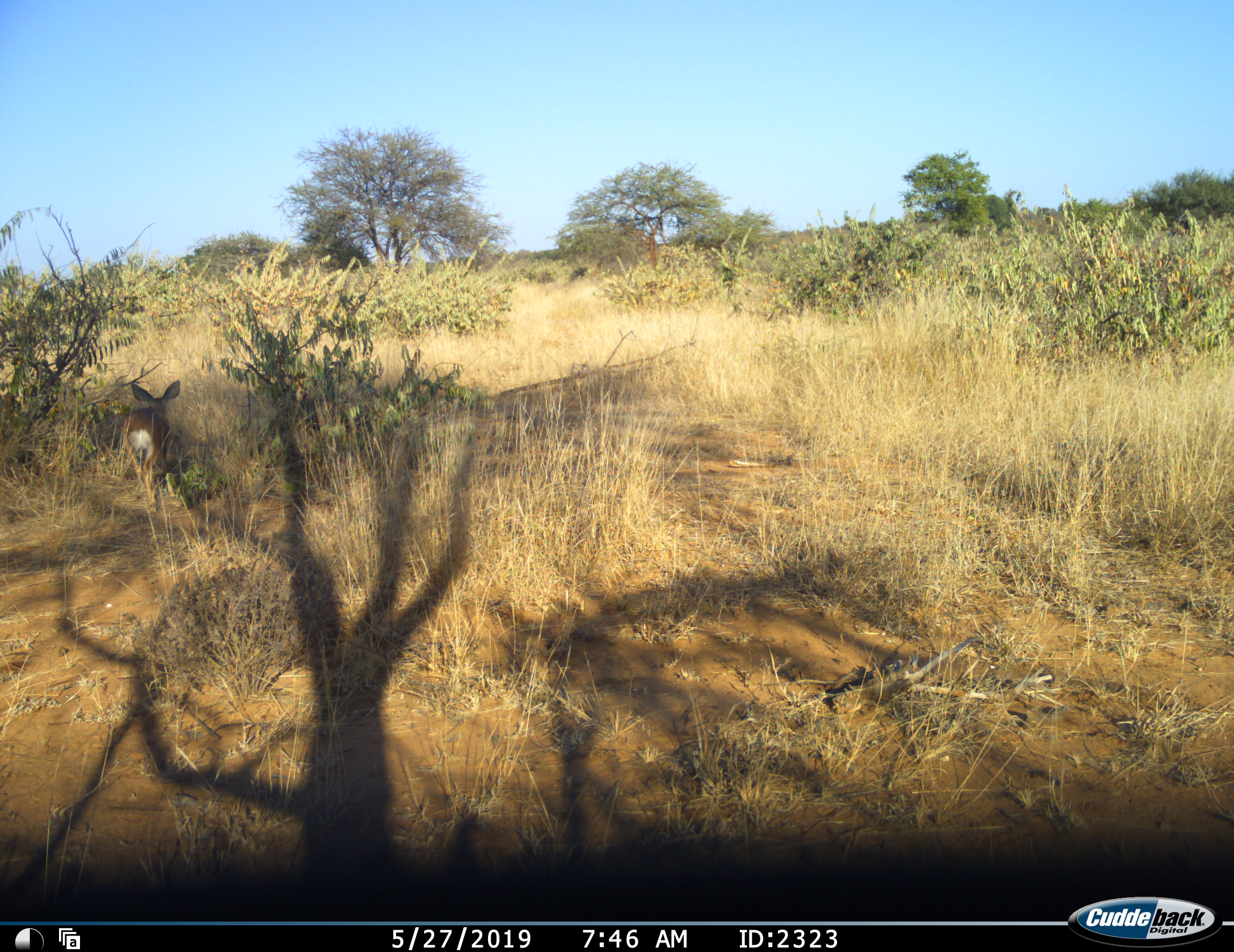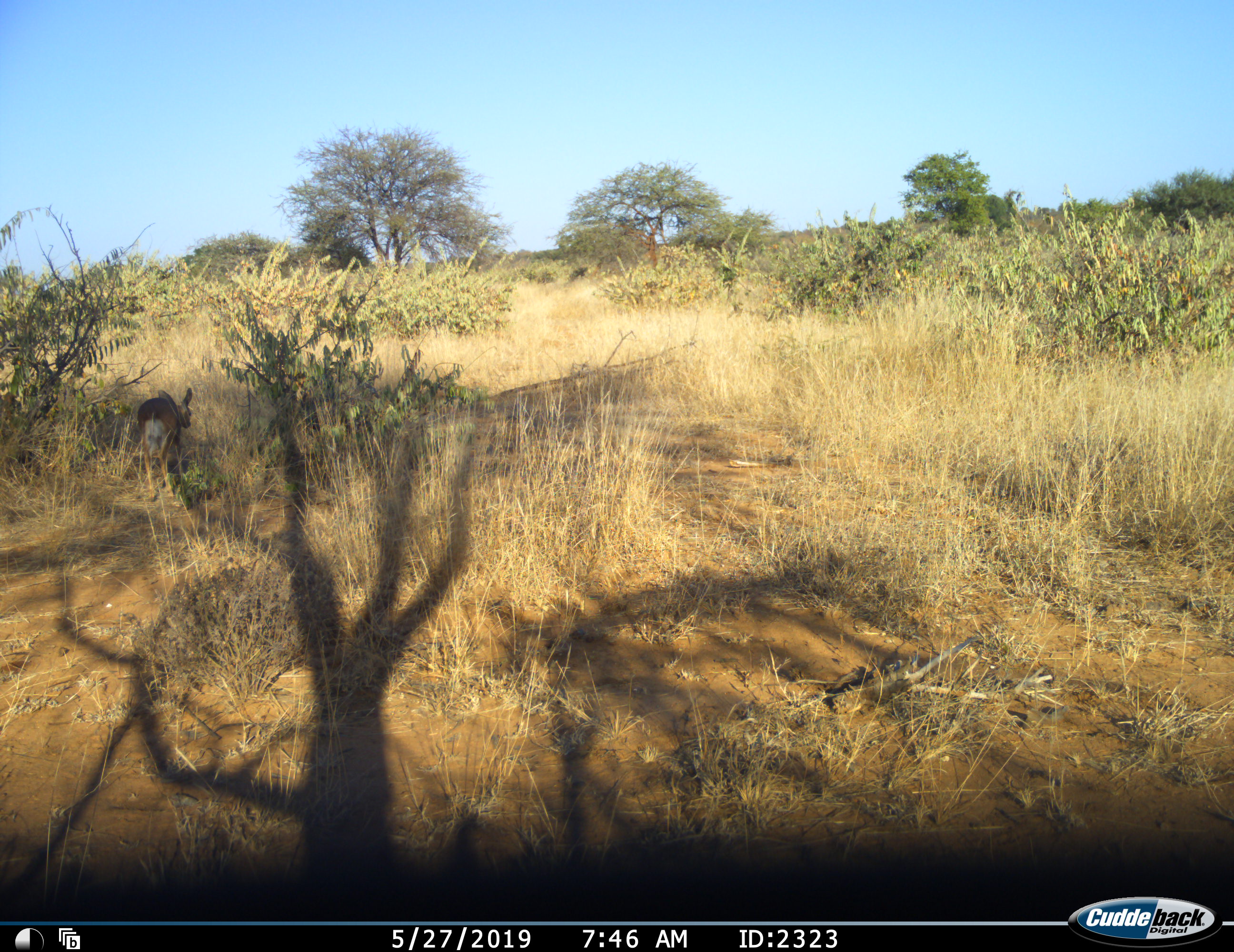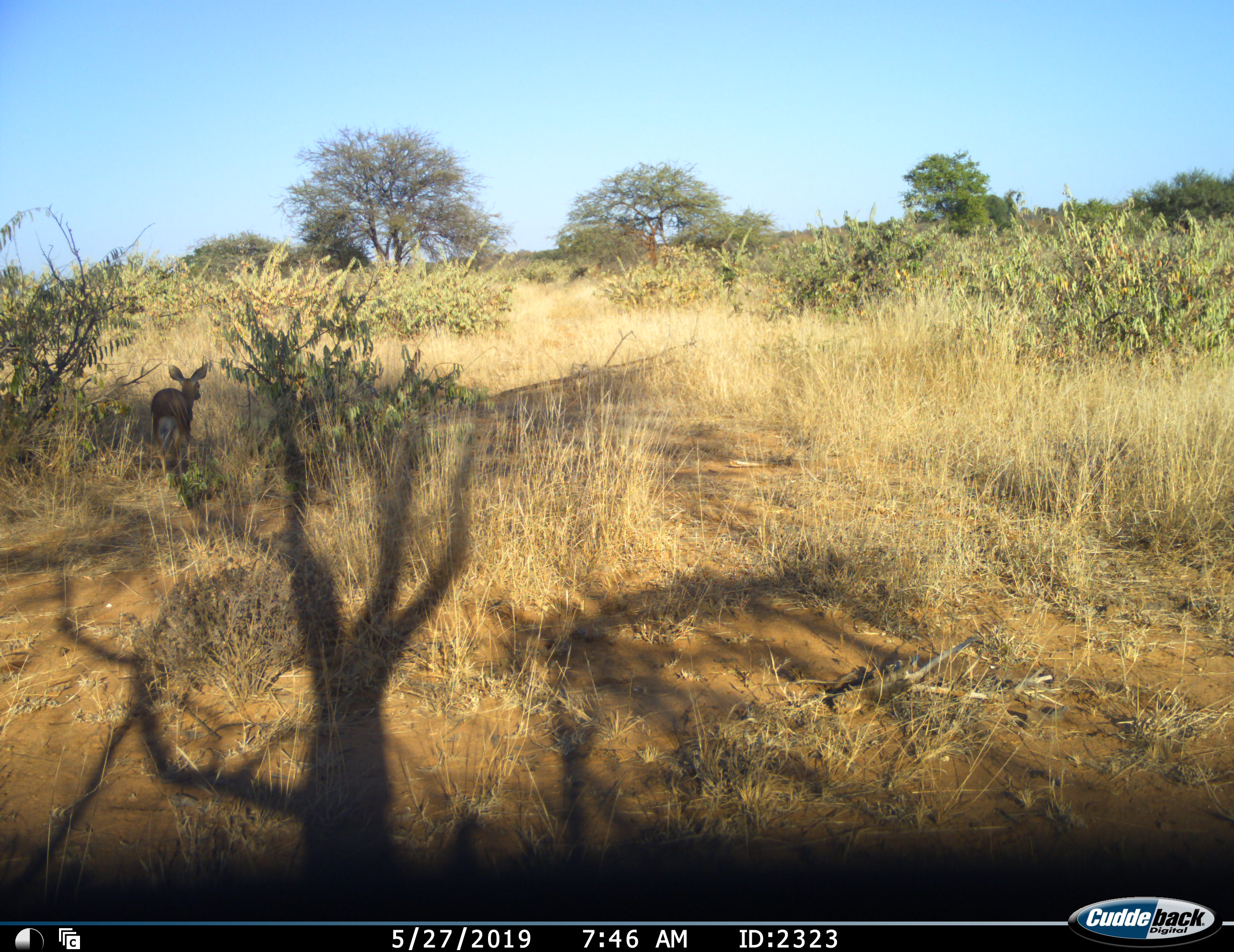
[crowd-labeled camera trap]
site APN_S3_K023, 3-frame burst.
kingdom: Animalia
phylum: Chordata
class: Mammalia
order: Artiodactyla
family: Bovidae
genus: Raphicerus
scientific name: Raphicerus campestris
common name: steenbok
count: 1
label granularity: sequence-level